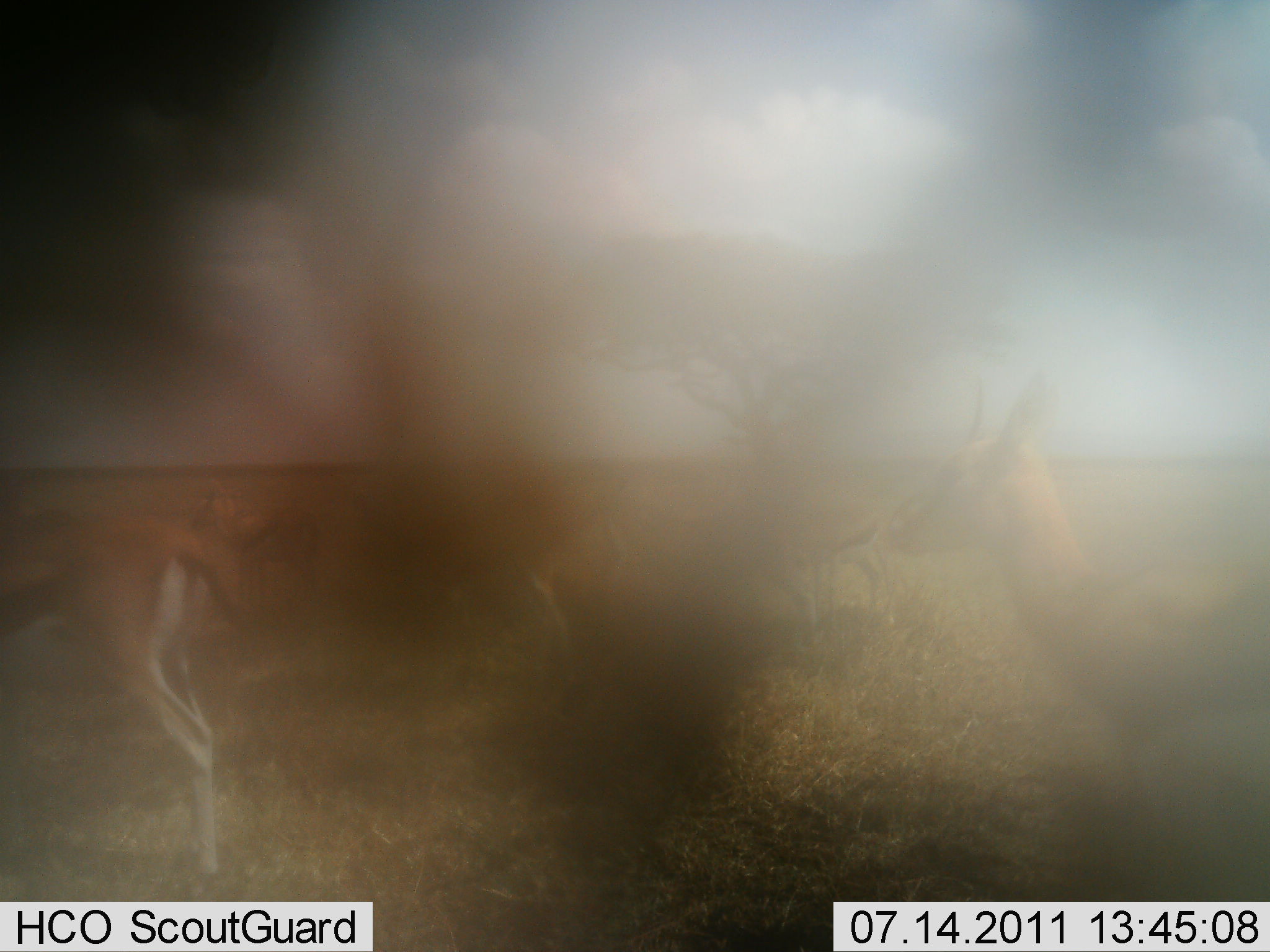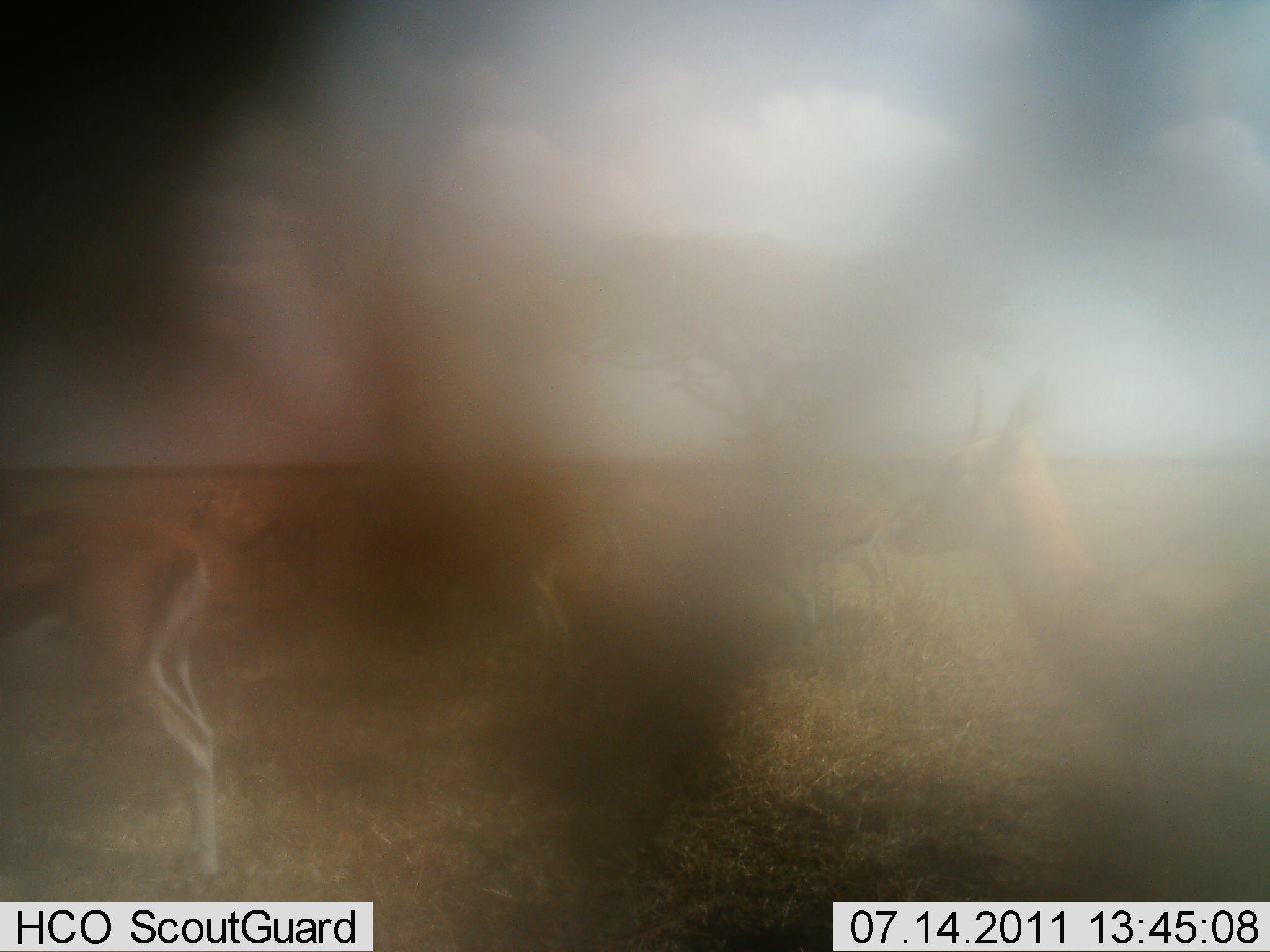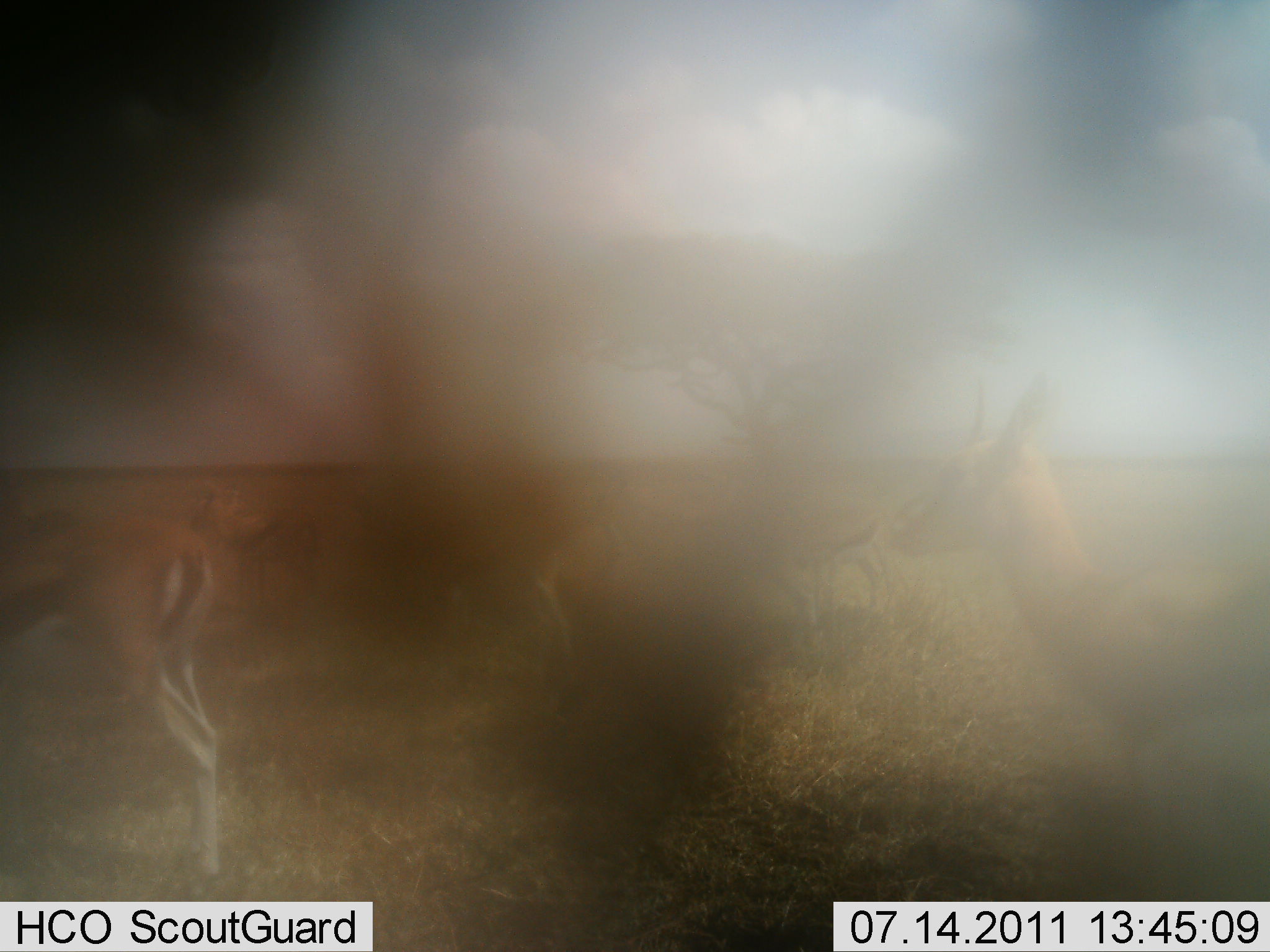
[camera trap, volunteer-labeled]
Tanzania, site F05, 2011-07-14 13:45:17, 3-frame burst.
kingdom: Animalia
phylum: Chordata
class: Mammalia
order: Artiodactyla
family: Bovidae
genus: Eudorcas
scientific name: Eudorcas thomsonii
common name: thomson's gazelle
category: gazellethomsons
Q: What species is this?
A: Gazellethomsons (thomson's gazelle) (Eudorcas thomsonii).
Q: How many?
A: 5.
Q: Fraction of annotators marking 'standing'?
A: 100%.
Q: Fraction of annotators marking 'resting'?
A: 0%.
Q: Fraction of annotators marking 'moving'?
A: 8%.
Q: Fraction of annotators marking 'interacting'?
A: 0%.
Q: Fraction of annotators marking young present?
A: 0%.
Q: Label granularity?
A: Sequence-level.